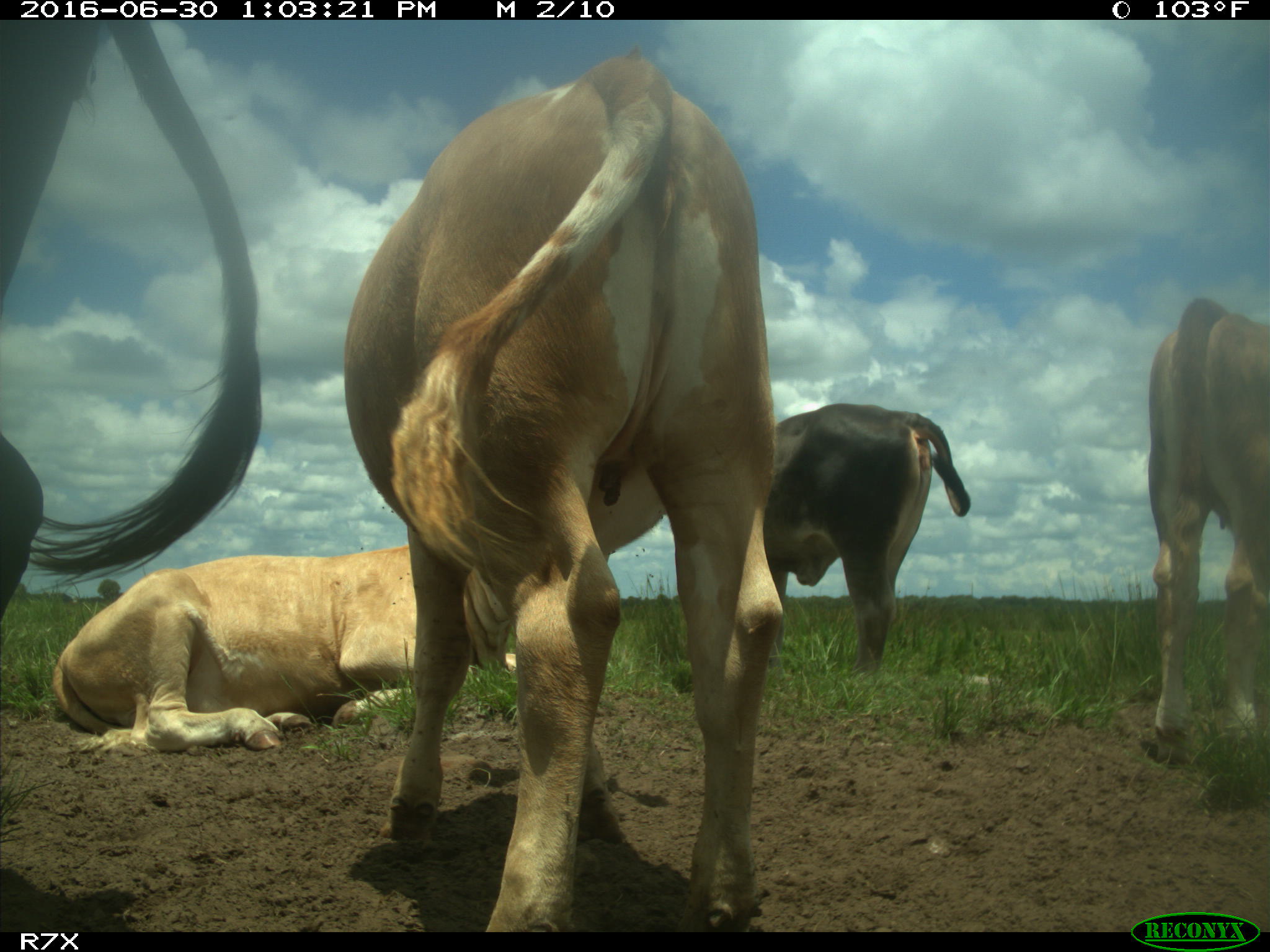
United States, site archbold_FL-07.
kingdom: Animalia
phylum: Chordata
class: Mammalia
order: Artiodactyla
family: Bovidae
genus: Bos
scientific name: Bos taurus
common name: domestic cow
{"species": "Bos taurus (domestic cow)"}